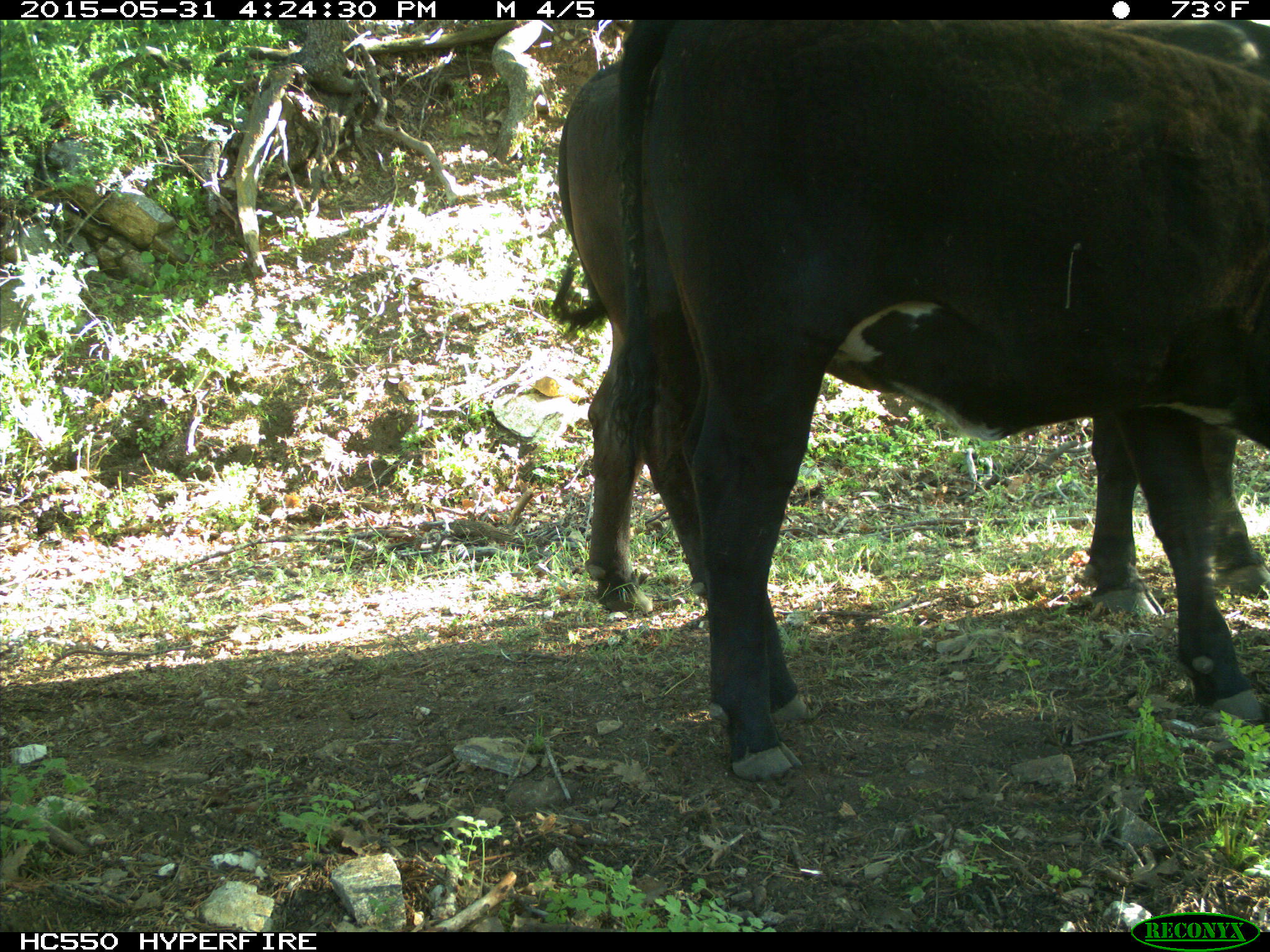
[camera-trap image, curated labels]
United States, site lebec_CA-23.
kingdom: Animalia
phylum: Chordata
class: Mammalia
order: Artiodactyla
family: Bovidae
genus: Bos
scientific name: Bos taurus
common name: domestic cow